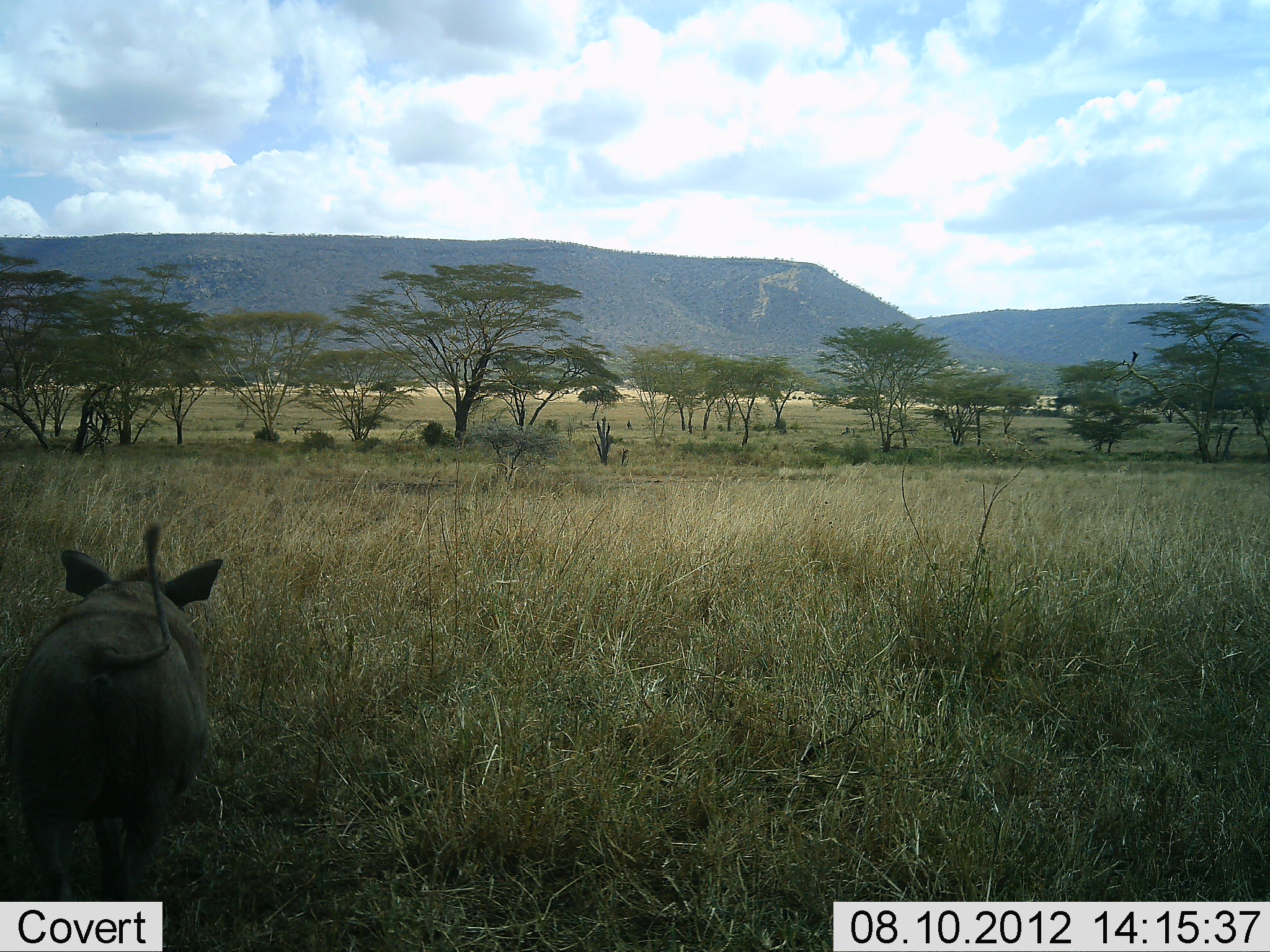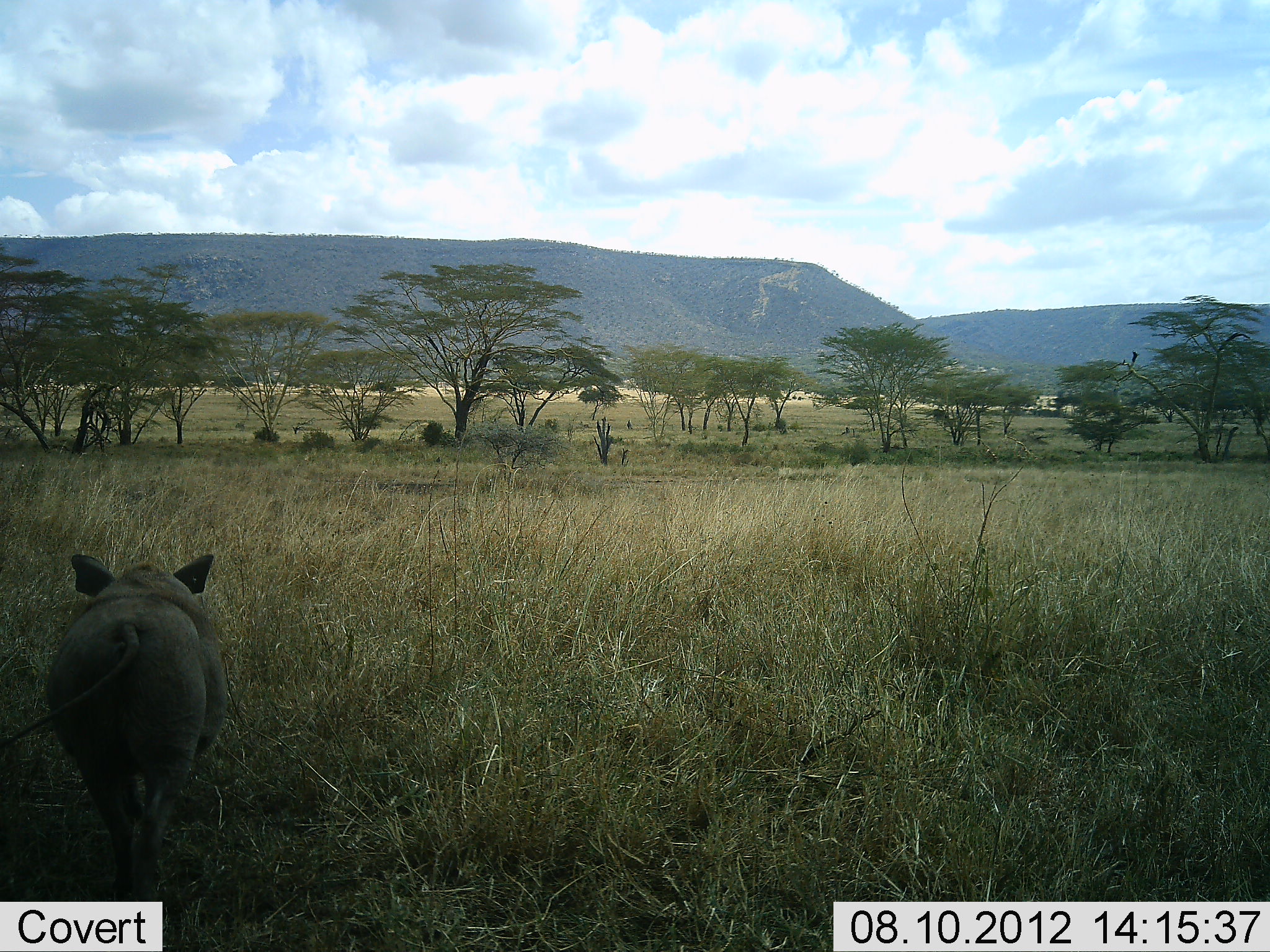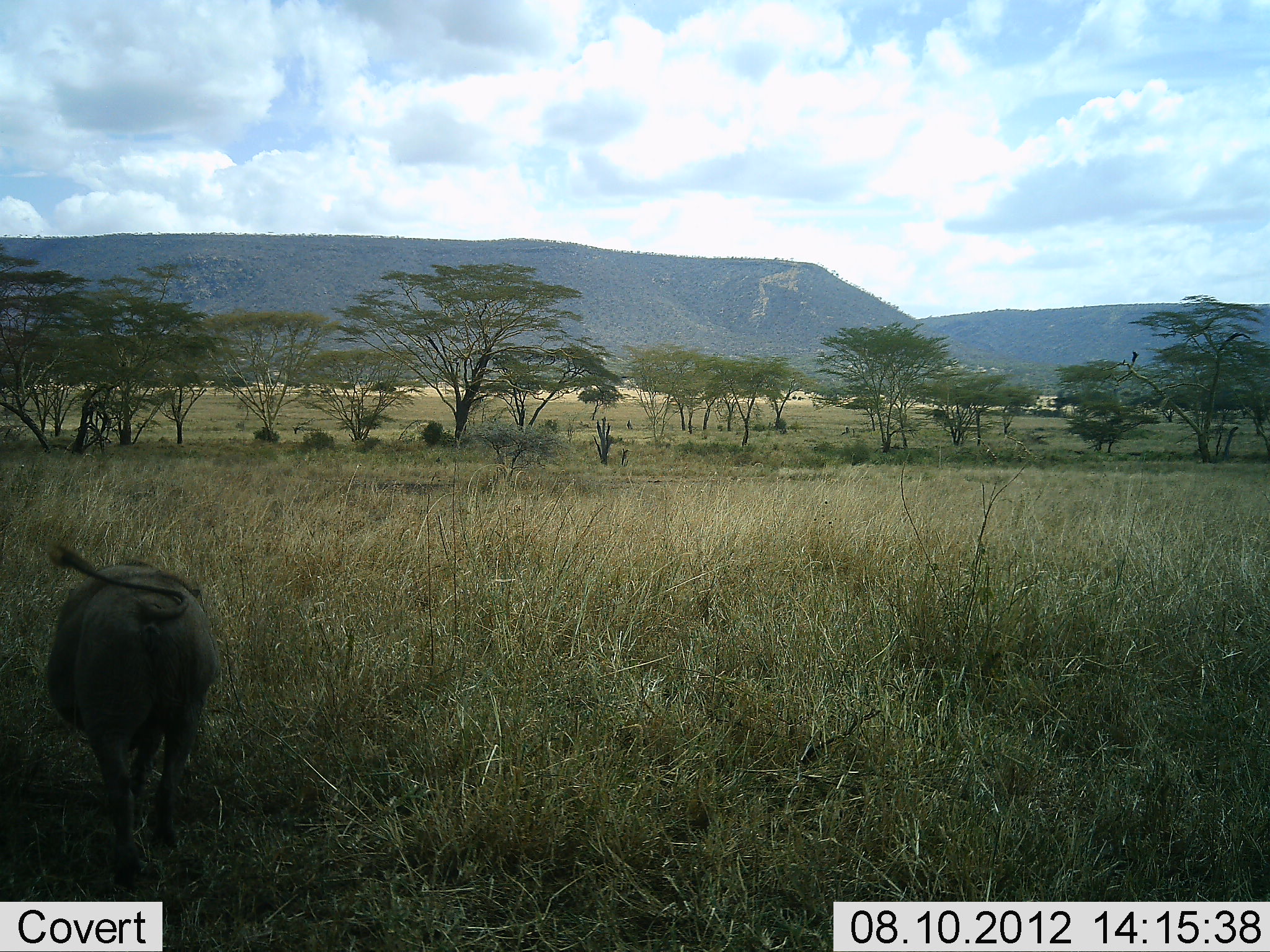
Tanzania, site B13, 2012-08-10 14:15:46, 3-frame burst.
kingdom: Animalia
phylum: Chordata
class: Mammalia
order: Artiodactyla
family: Suidae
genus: Phacochoerus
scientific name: Phacochoerus africanus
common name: warthog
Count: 1.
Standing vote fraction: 0%.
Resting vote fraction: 0%.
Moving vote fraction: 100%.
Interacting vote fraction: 0%.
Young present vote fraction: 0%.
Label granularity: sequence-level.